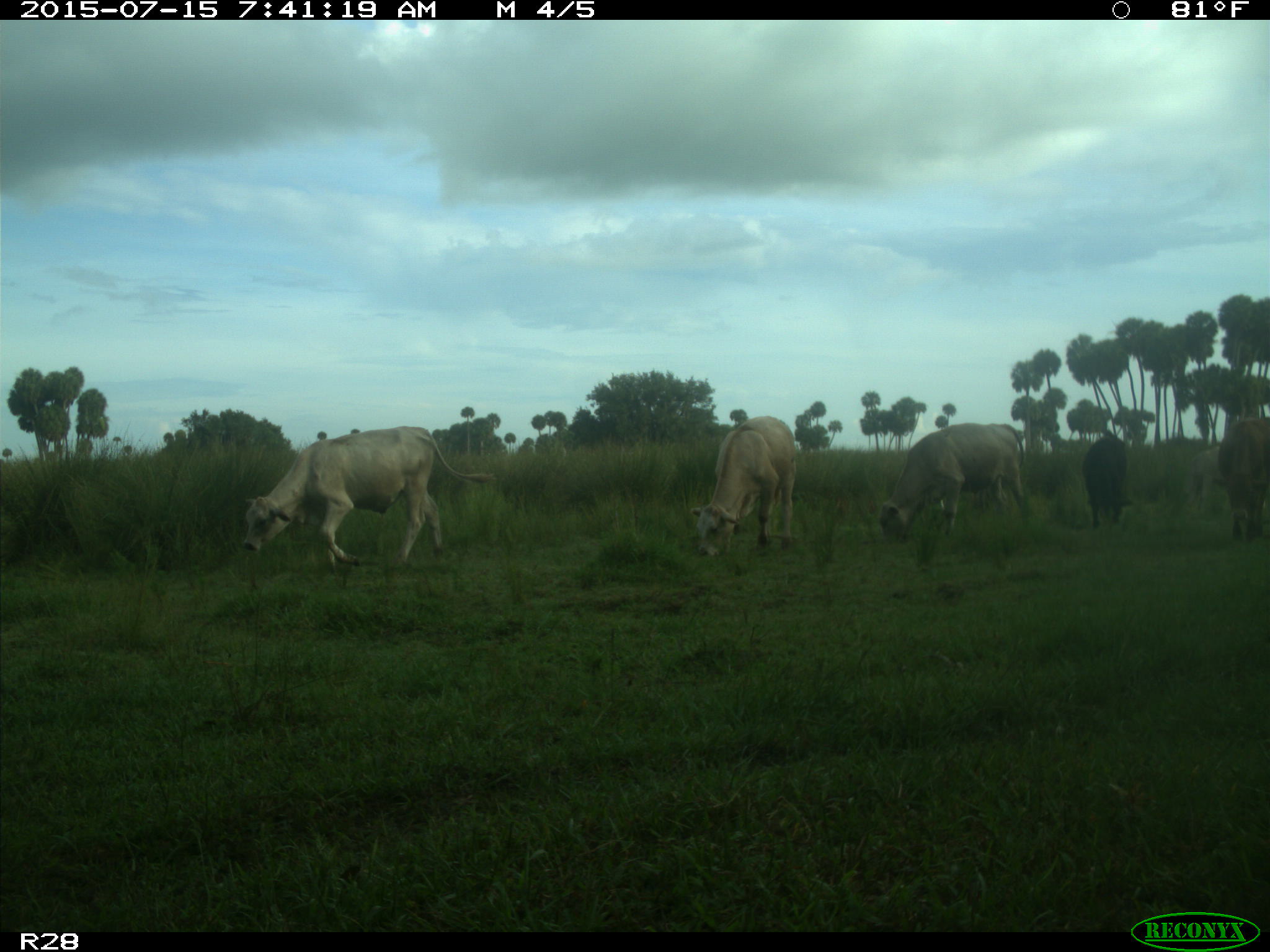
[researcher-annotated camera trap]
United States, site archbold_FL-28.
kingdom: Animalia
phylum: Chordata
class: Mammalia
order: Artiodactyla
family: Bovidae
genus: Bos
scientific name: Bos taurus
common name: domestic cow